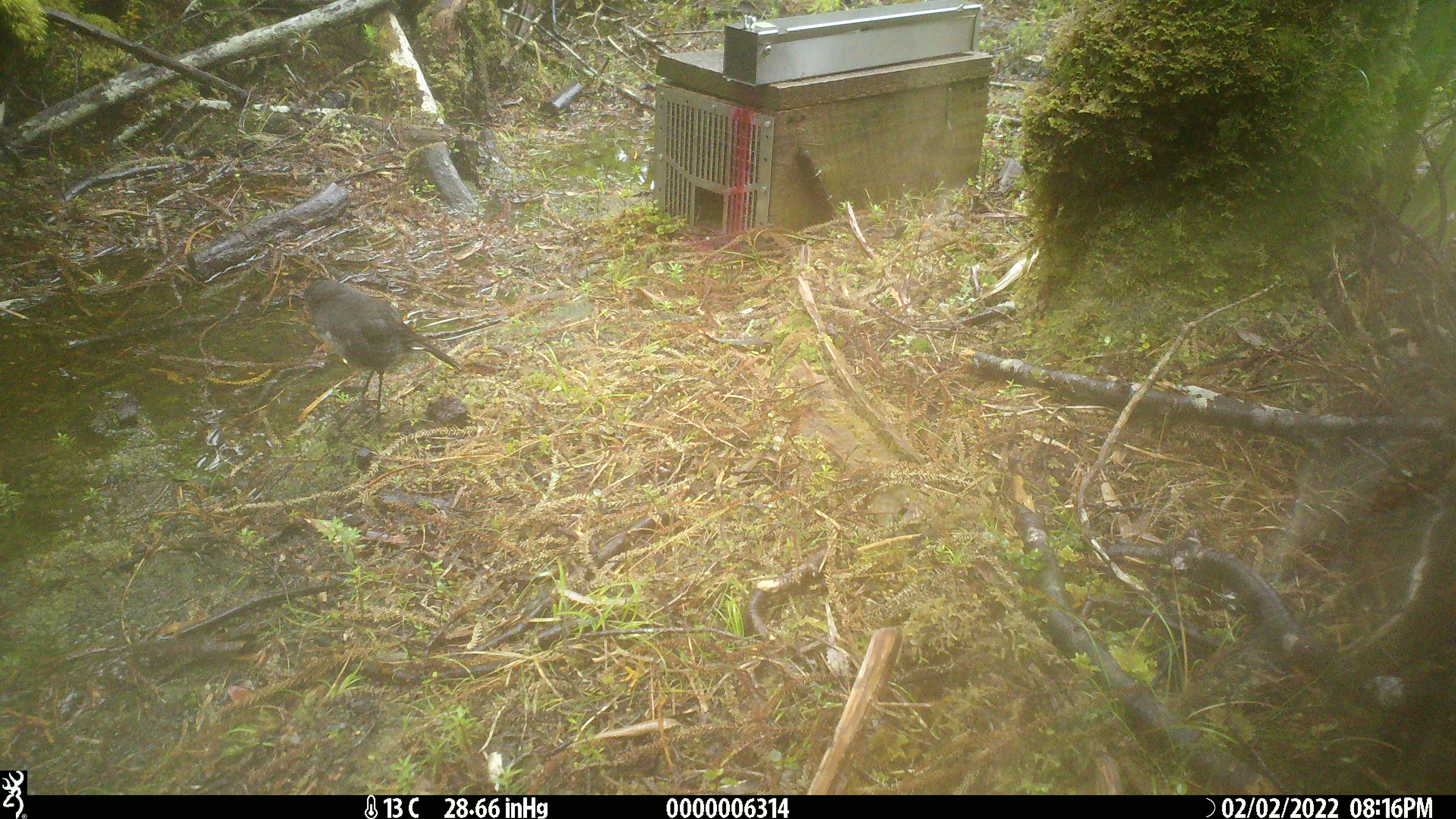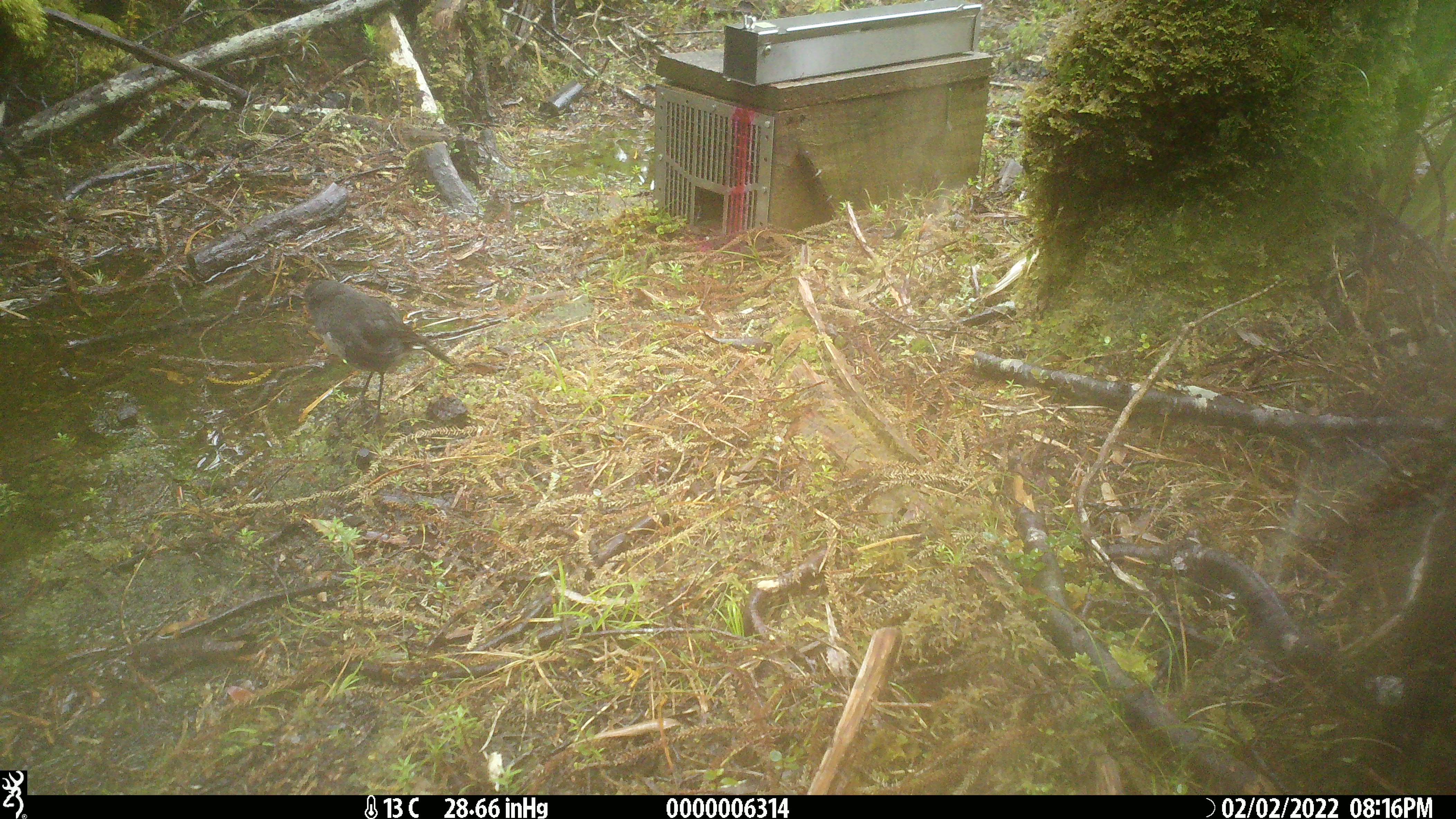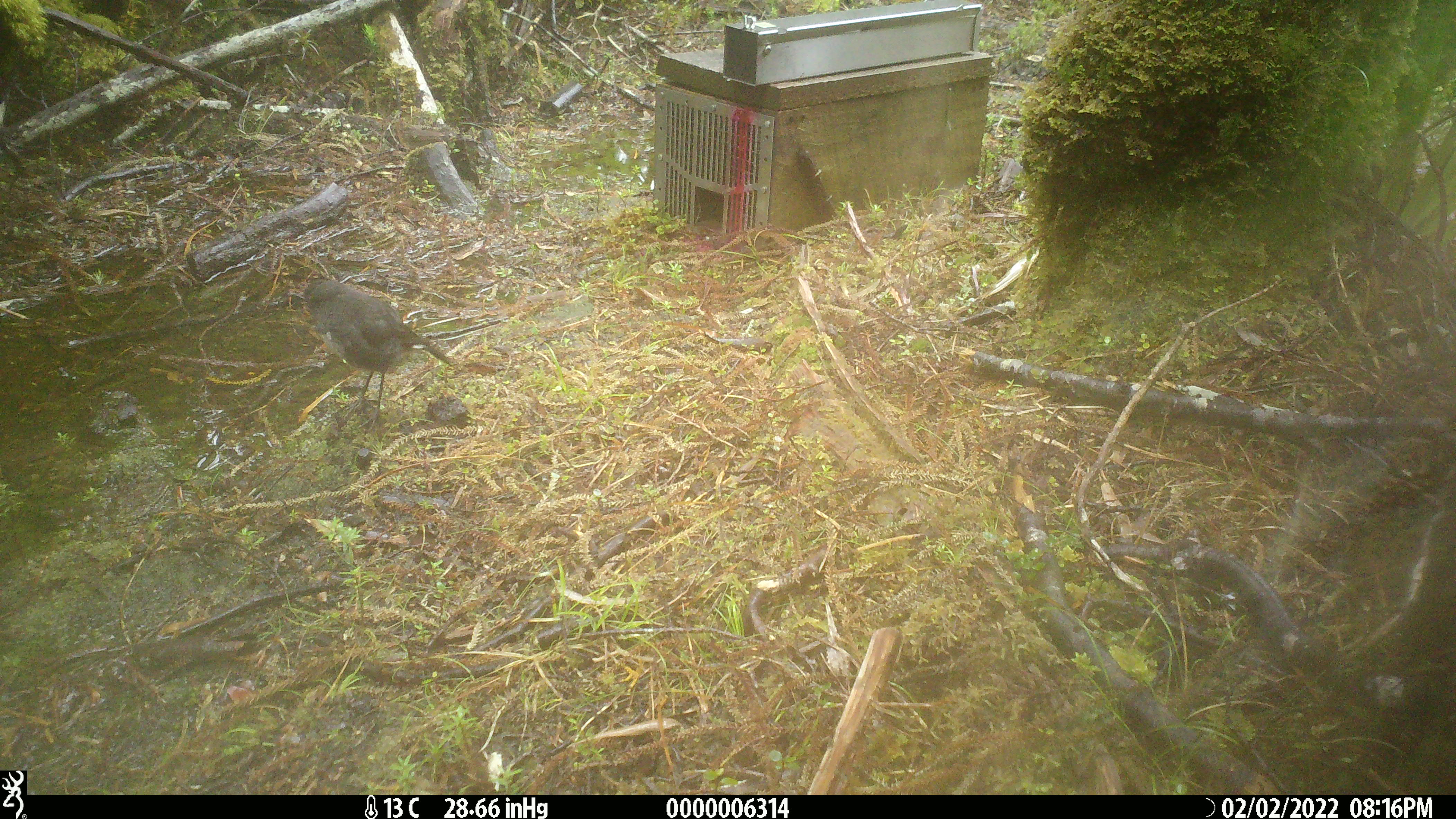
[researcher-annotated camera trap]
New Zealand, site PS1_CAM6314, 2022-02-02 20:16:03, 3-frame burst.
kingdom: Animalia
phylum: Chordata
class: Aves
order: Passeriformes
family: Petroicidae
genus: Petroica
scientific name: Petroica australis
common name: new zealand robin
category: robin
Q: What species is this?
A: Robin (new zealand robin) (Petroica australis).